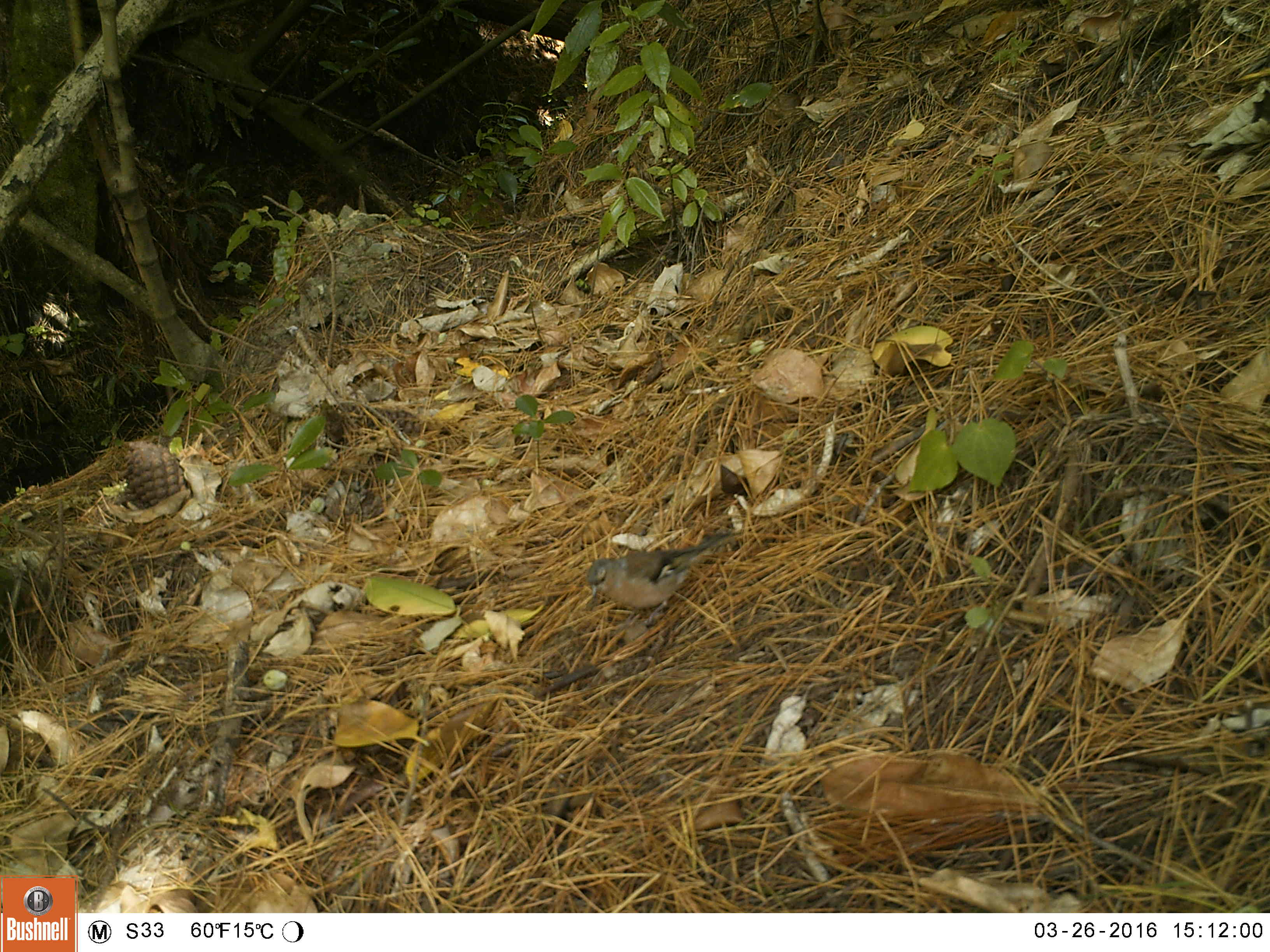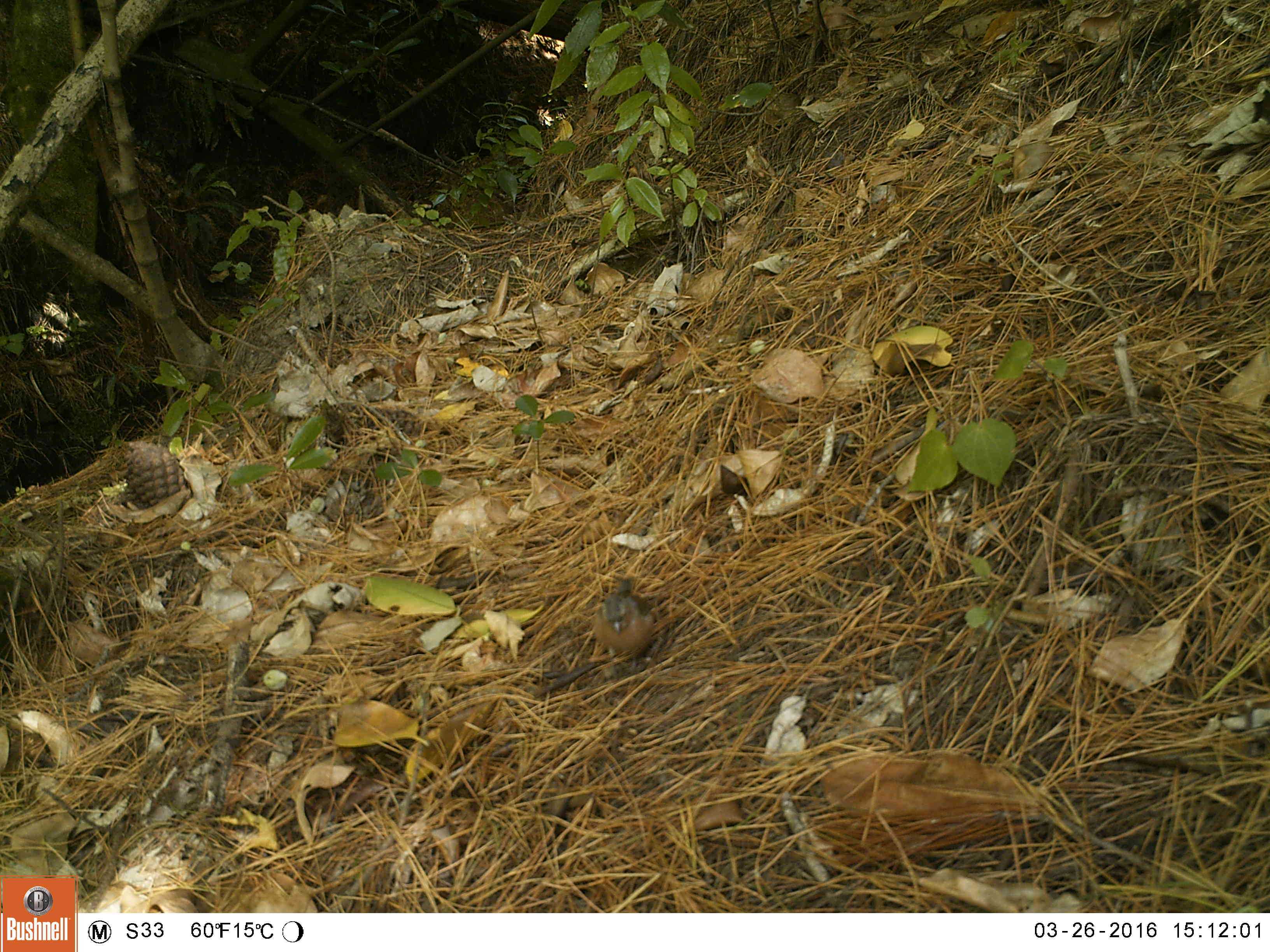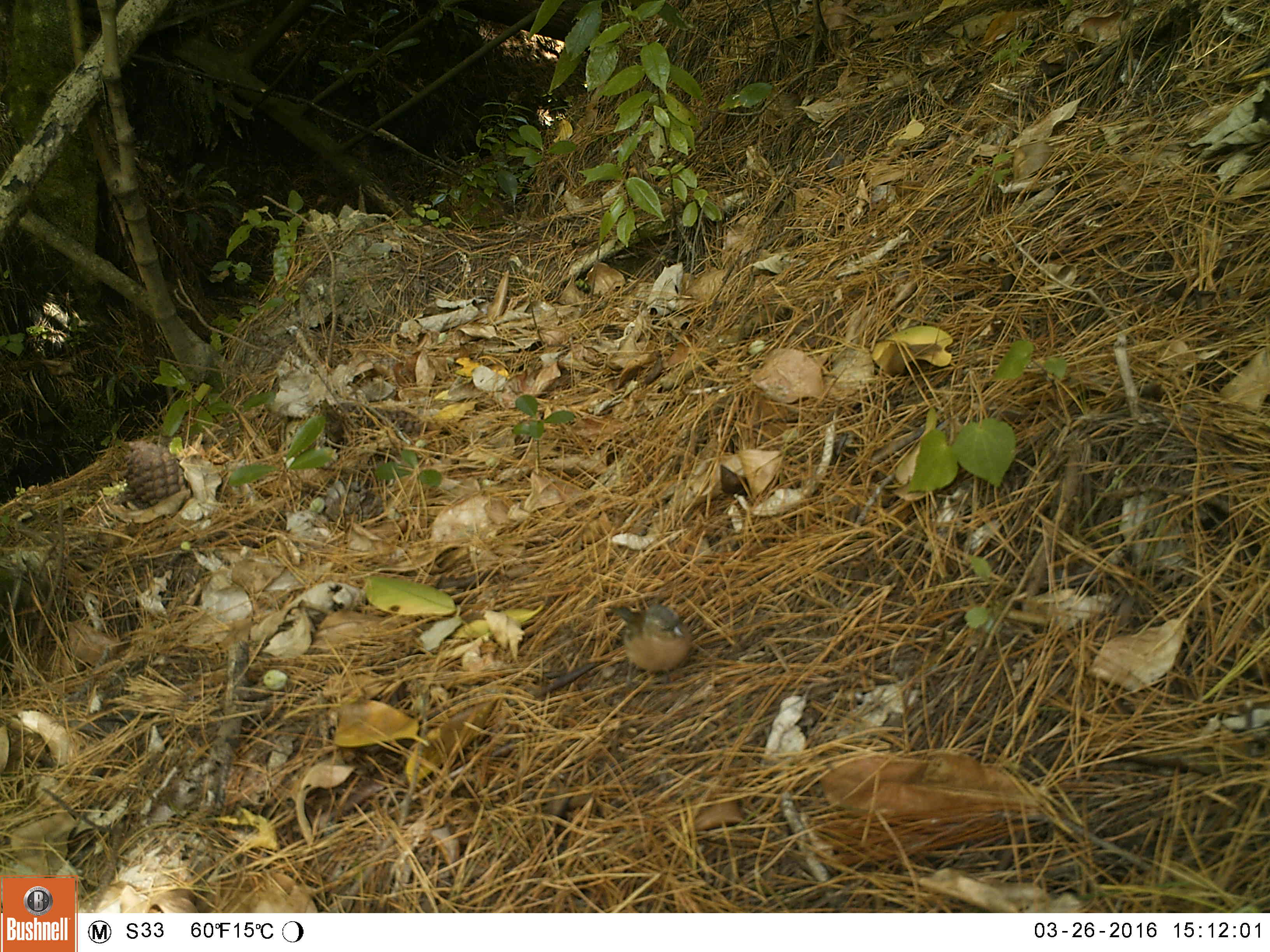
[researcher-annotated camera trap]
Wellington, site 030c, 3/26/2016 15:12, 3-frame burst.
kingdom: Animalia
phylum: Chordata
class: Aves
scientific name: Aves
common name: bird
Bird (Aves).